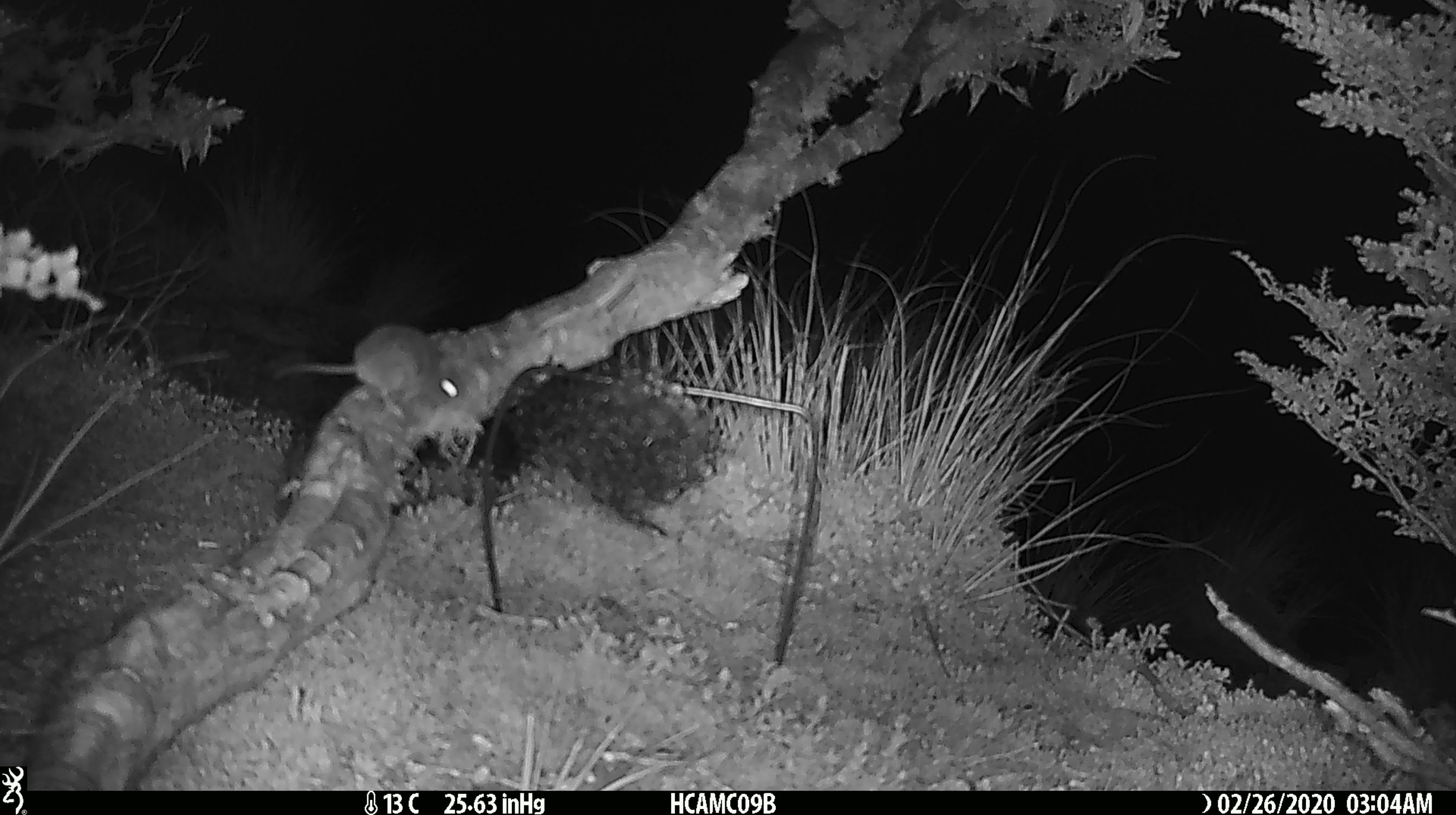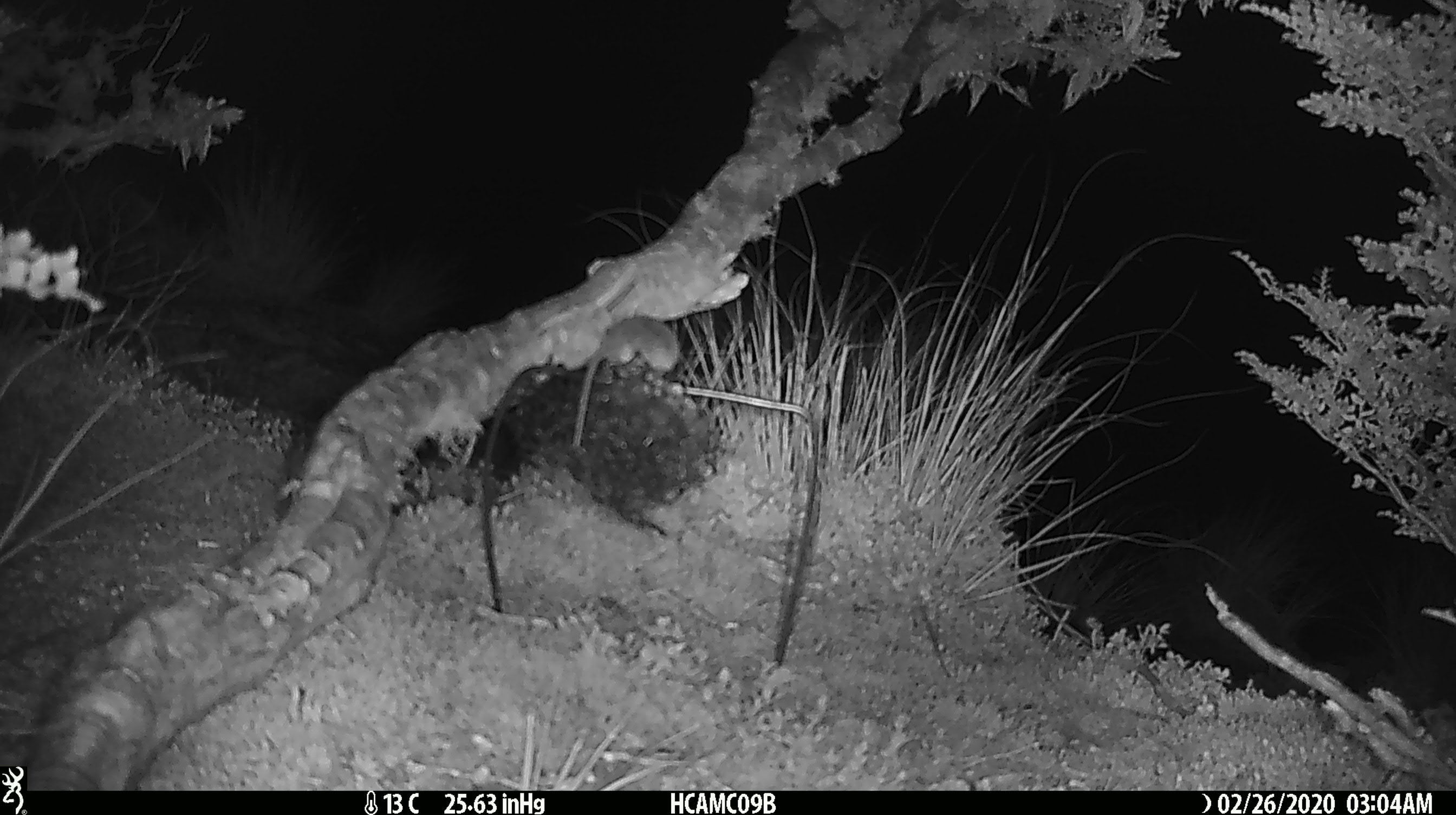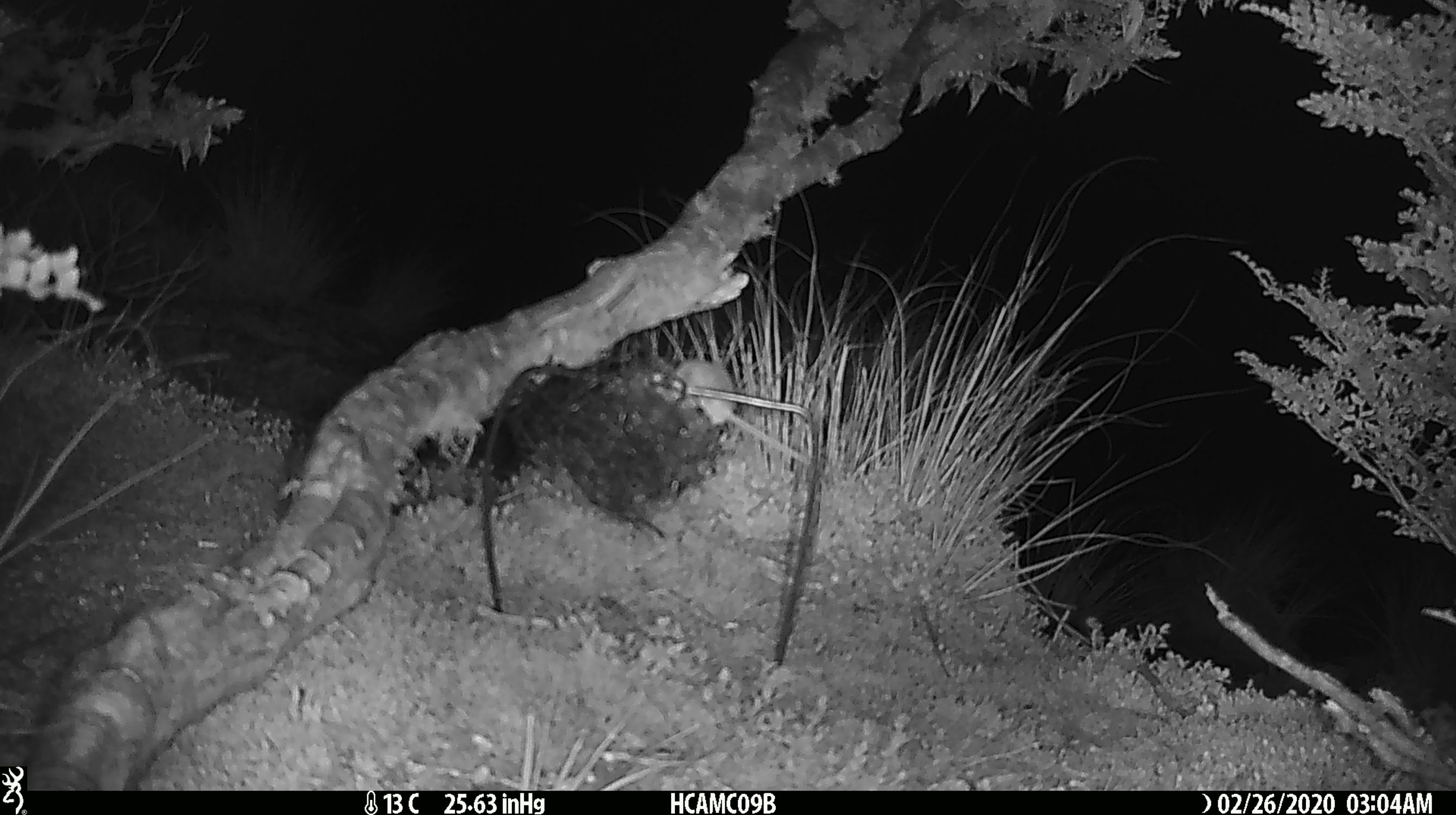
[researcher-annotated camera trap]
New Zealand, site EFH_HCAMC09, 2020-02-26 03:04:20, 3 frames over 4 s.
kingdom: Animalia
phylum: Chordata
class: Mammalia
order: Rodentia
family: Muridae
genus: Mus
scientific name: Mus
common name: mouse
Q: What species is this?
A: Mouse (Mus).